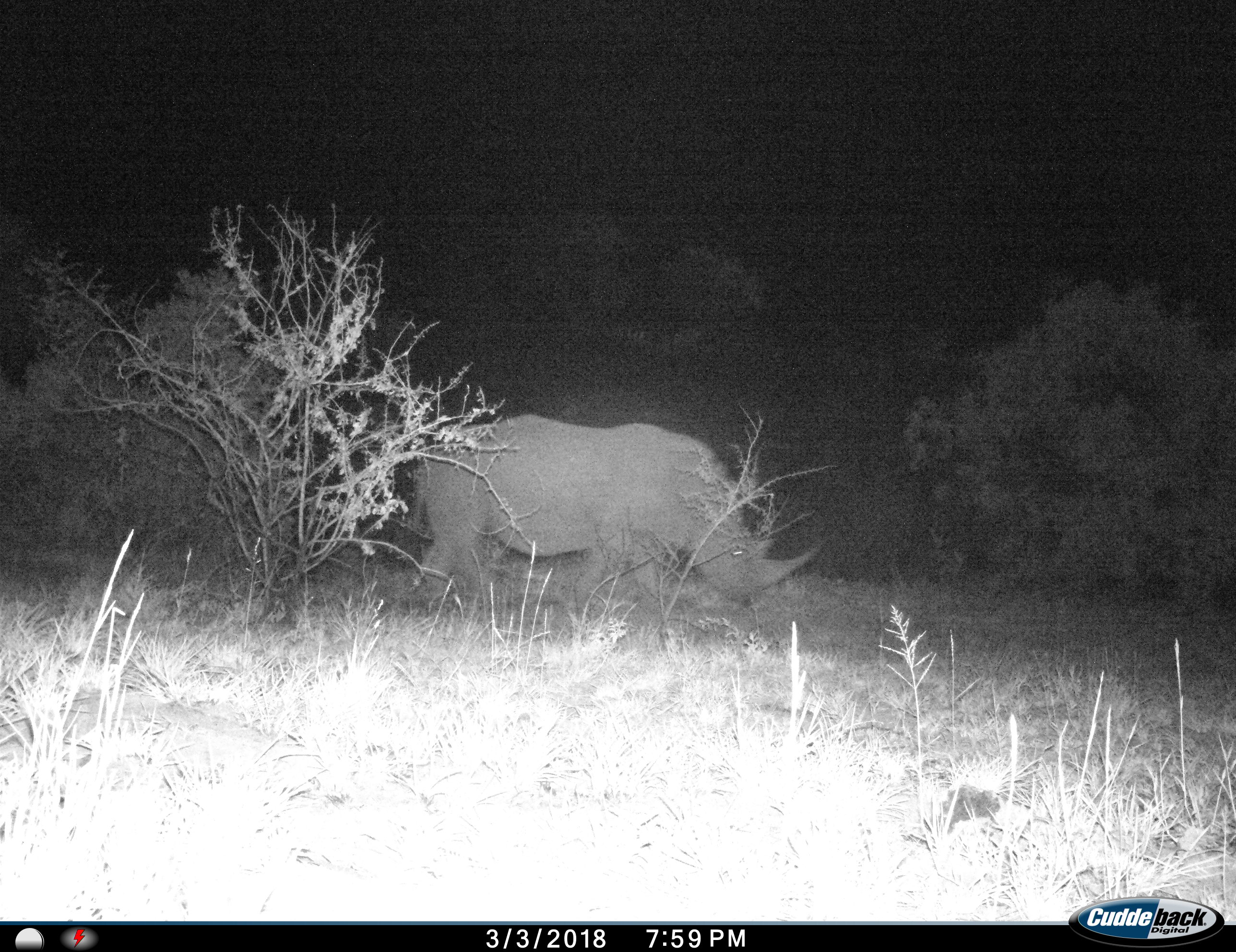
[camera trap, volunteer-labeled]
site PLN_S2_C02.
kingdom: Animalia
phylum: Chordata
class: Mammalia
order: Perissodactyla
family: Rhinocerotidae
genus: Ceratotherium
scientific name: Ceratotherium simum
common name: white rhinoceros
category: rhinoceroswhite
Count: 1.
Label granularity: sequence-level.